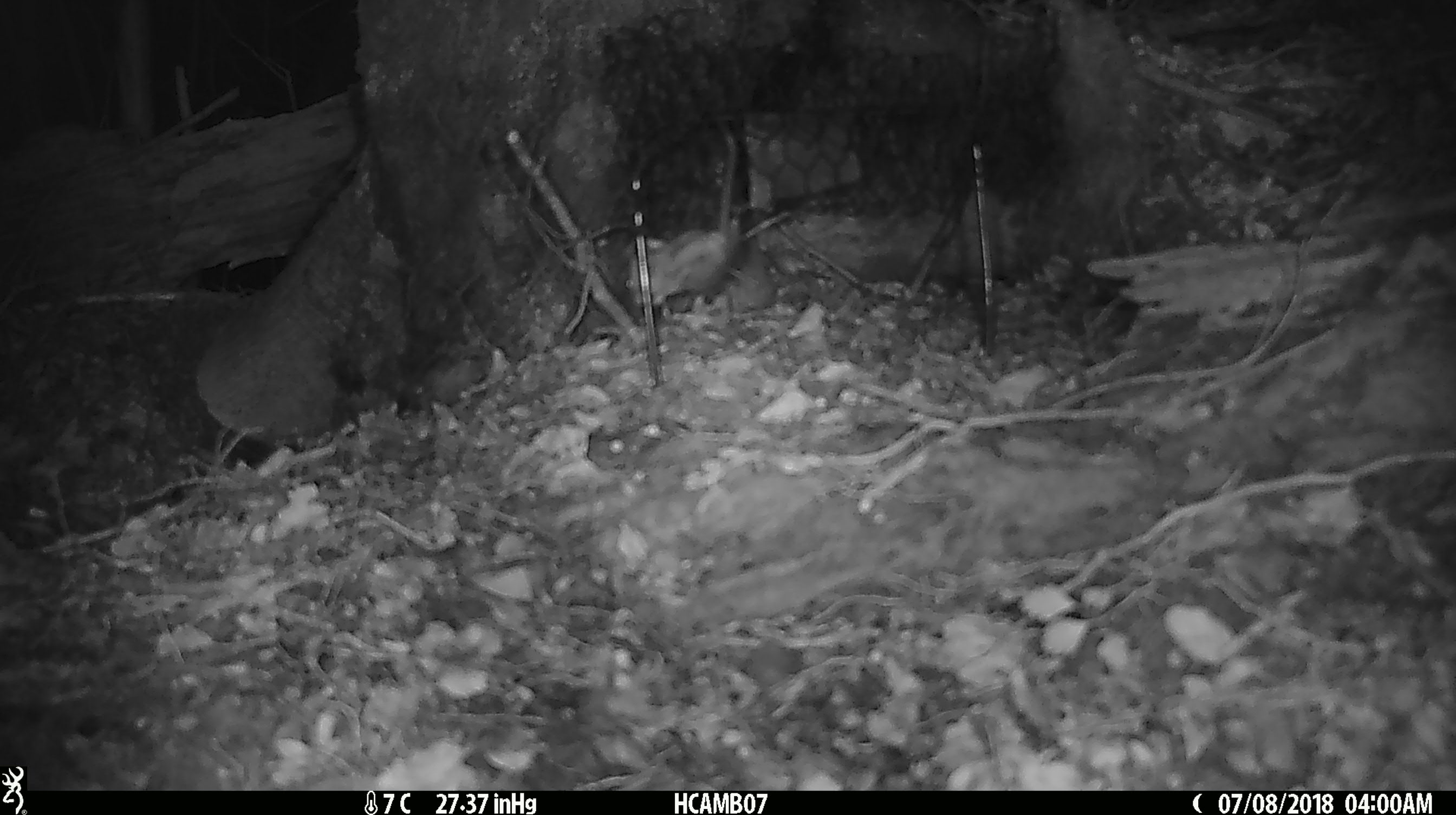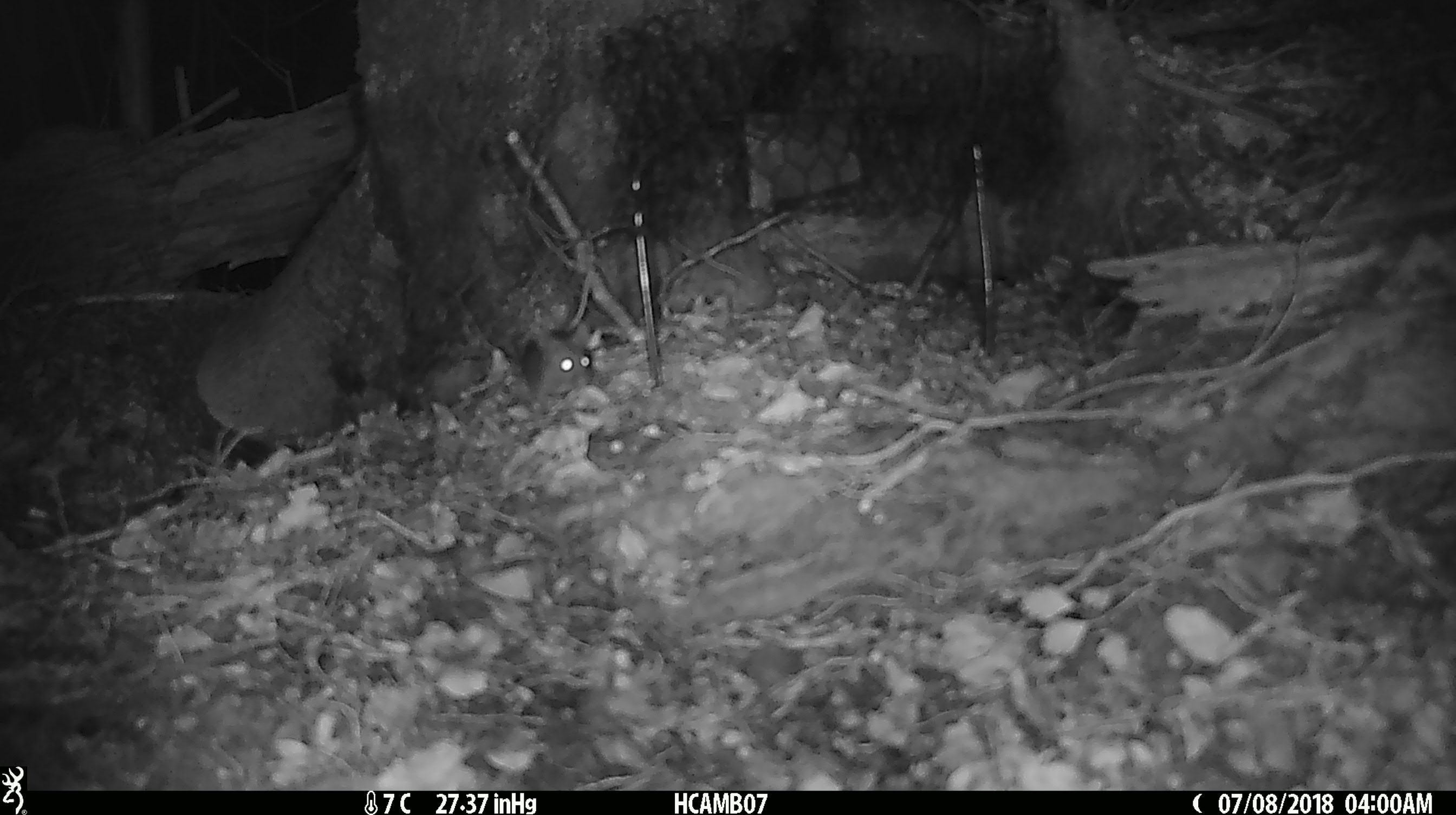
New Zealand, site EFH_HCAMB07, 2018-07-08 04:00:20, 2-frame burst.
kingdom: Animalia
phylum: Chordata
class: Mammalia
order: Rodentia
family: Muridae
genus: Mus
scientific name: Mus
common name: mouse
Mouse (Mus).